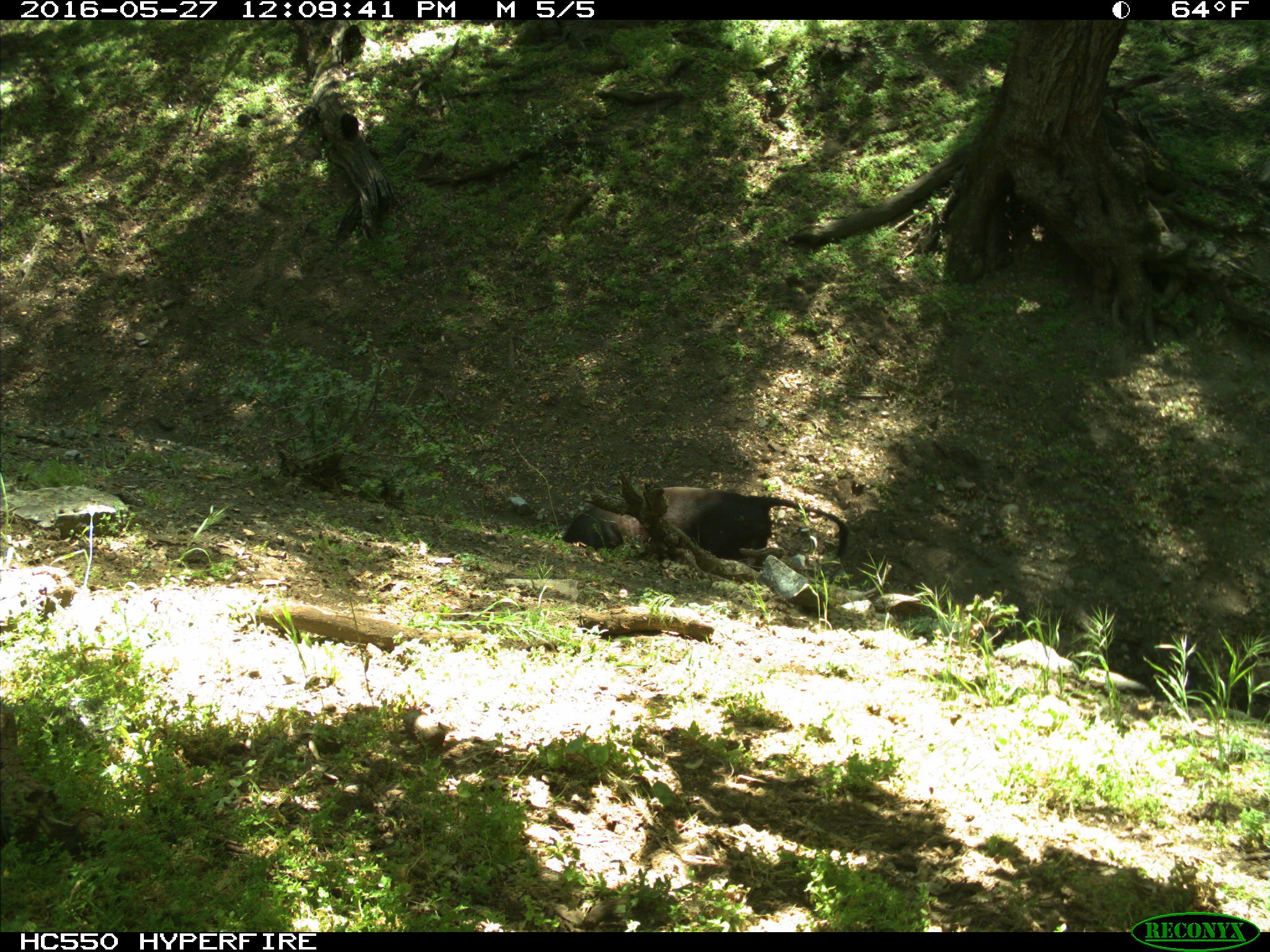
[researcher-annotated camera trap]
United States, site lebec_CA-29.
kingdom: Animalia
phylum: Chordata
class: Mammalia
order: Artiodactyla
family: Bovidae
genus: Bos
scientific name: Bos taurus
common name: domestic cow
Bos taurus (domestic cow).